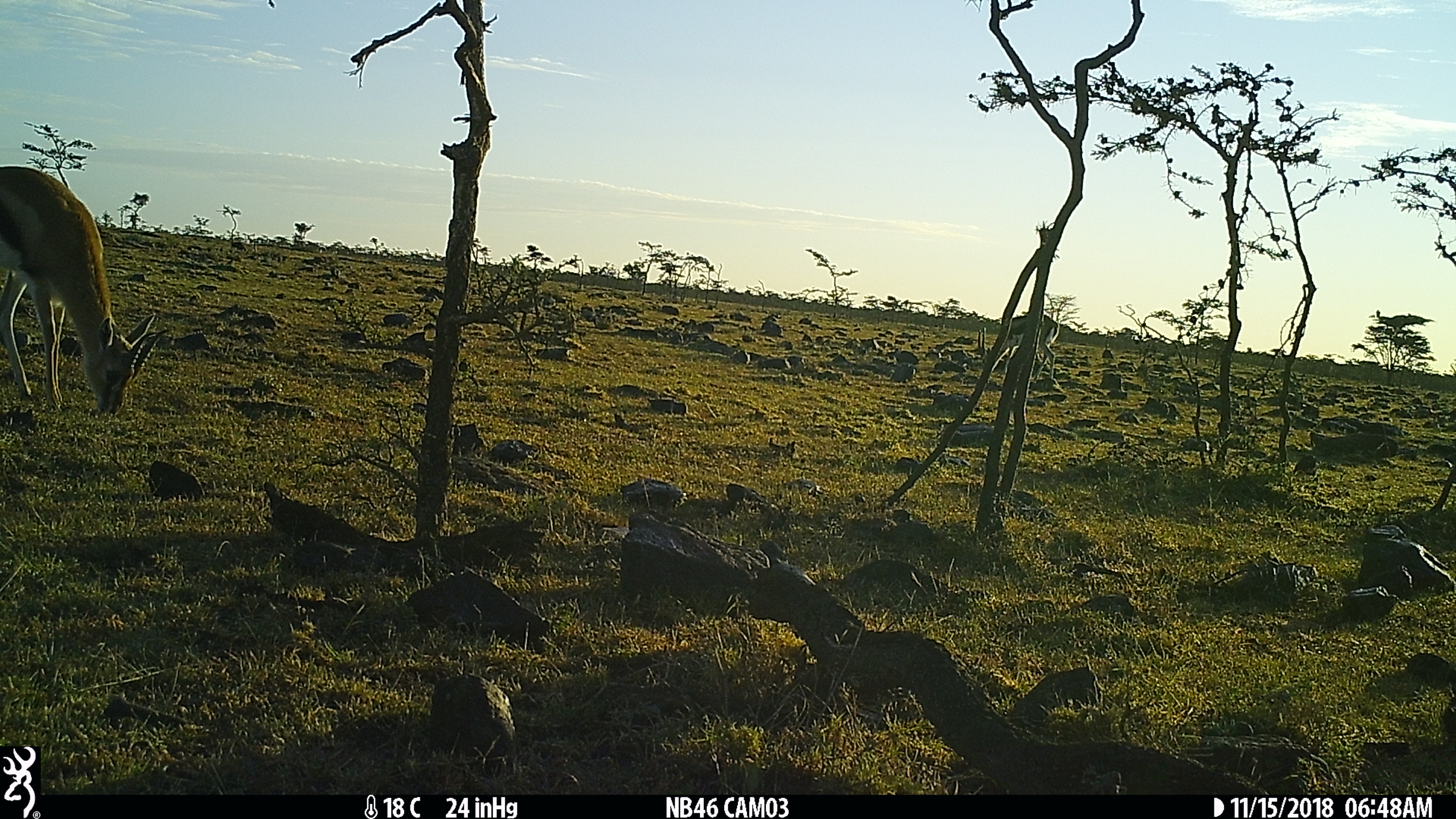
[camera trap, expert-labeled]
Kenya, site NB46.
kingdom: Animalia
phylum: Chordata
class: Mammalia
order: Artiodactyla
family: Bovidae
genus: Eudorcas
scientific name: Eudorcas thomsonii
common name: thomon's gazelle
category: gazelle thomsons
Gazelle thomsons (thomon's gazelle) (Eudorcas thomsonii).